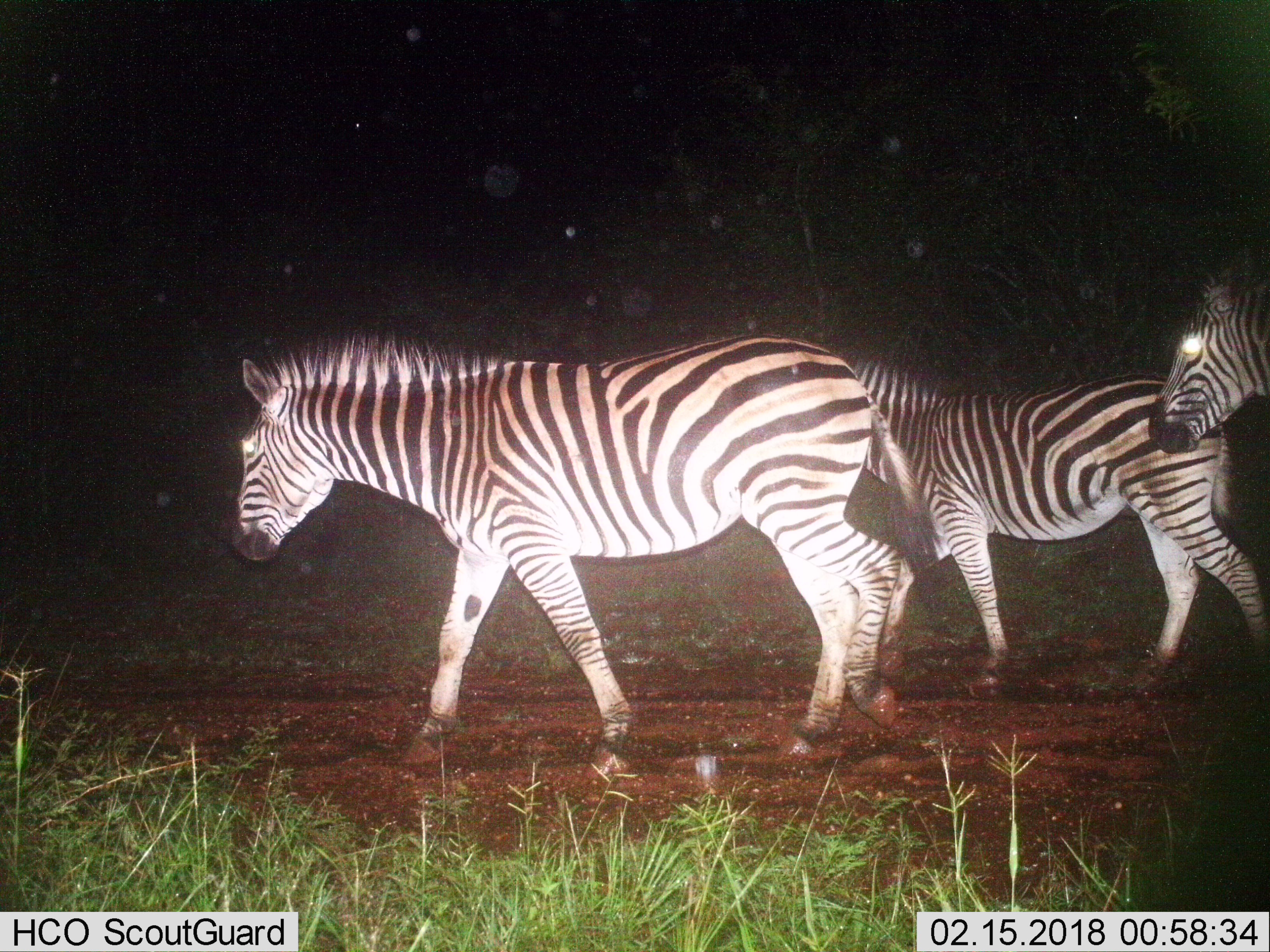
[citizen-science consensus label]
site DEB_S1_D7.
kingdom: Animalia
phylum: Chordata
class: Mammalia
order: Perissodactyla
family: Equidae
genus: Equus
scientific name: Equus quagga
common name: plains zebra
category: zebraplains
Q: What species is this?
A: Zebraplains (plains zebra) (Equus quagga).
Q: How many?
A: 3.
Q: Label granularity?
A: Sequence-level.